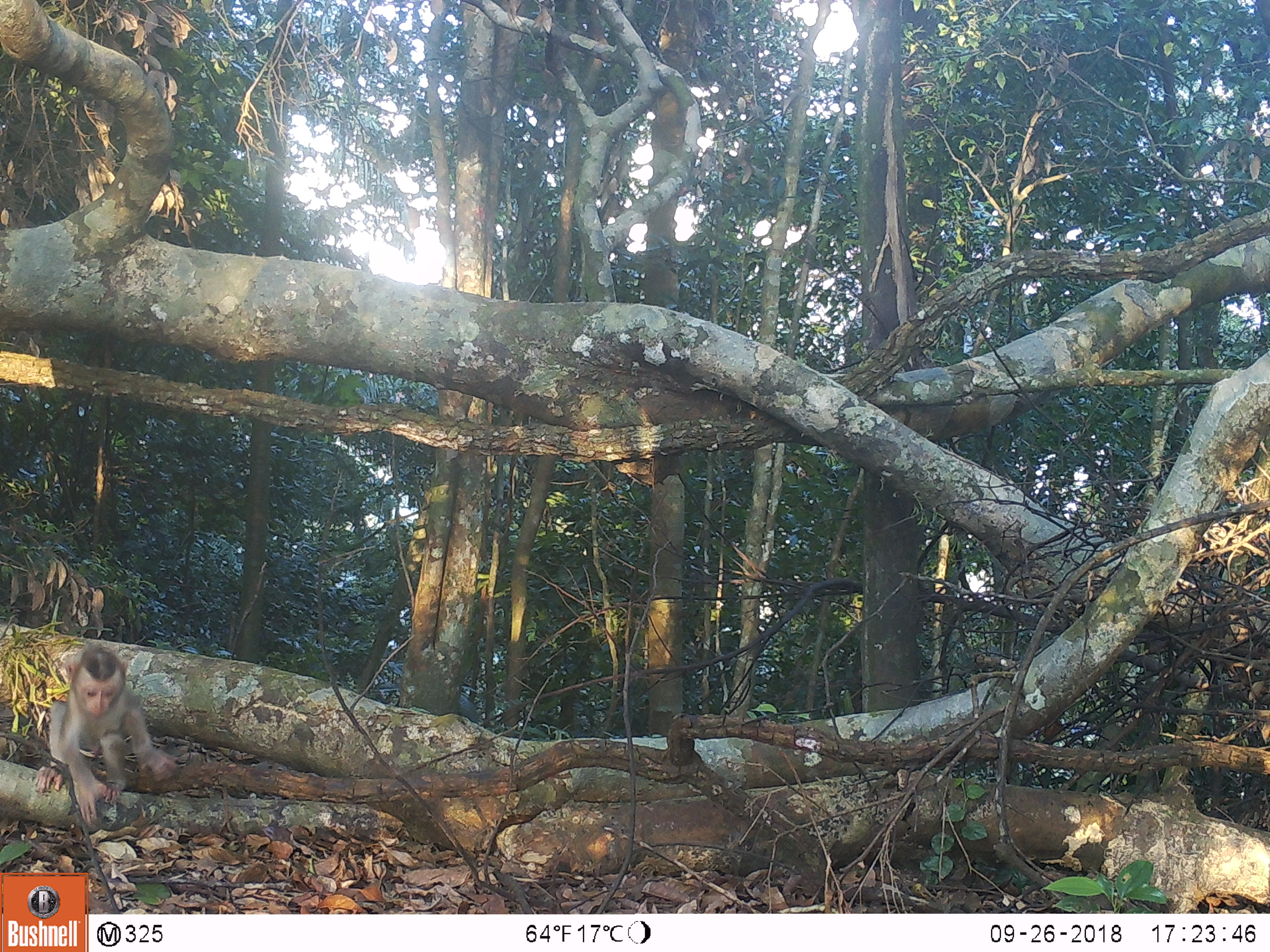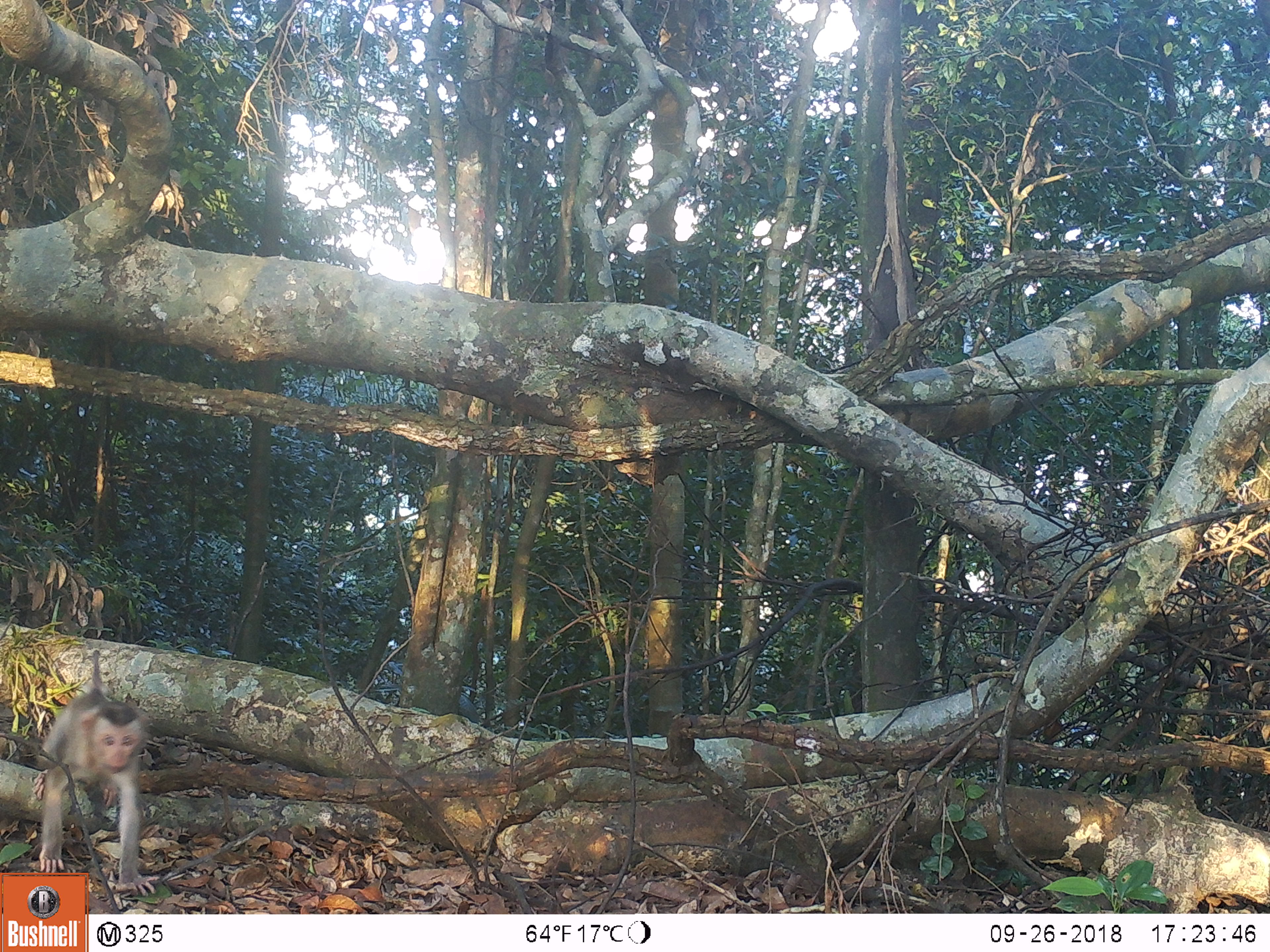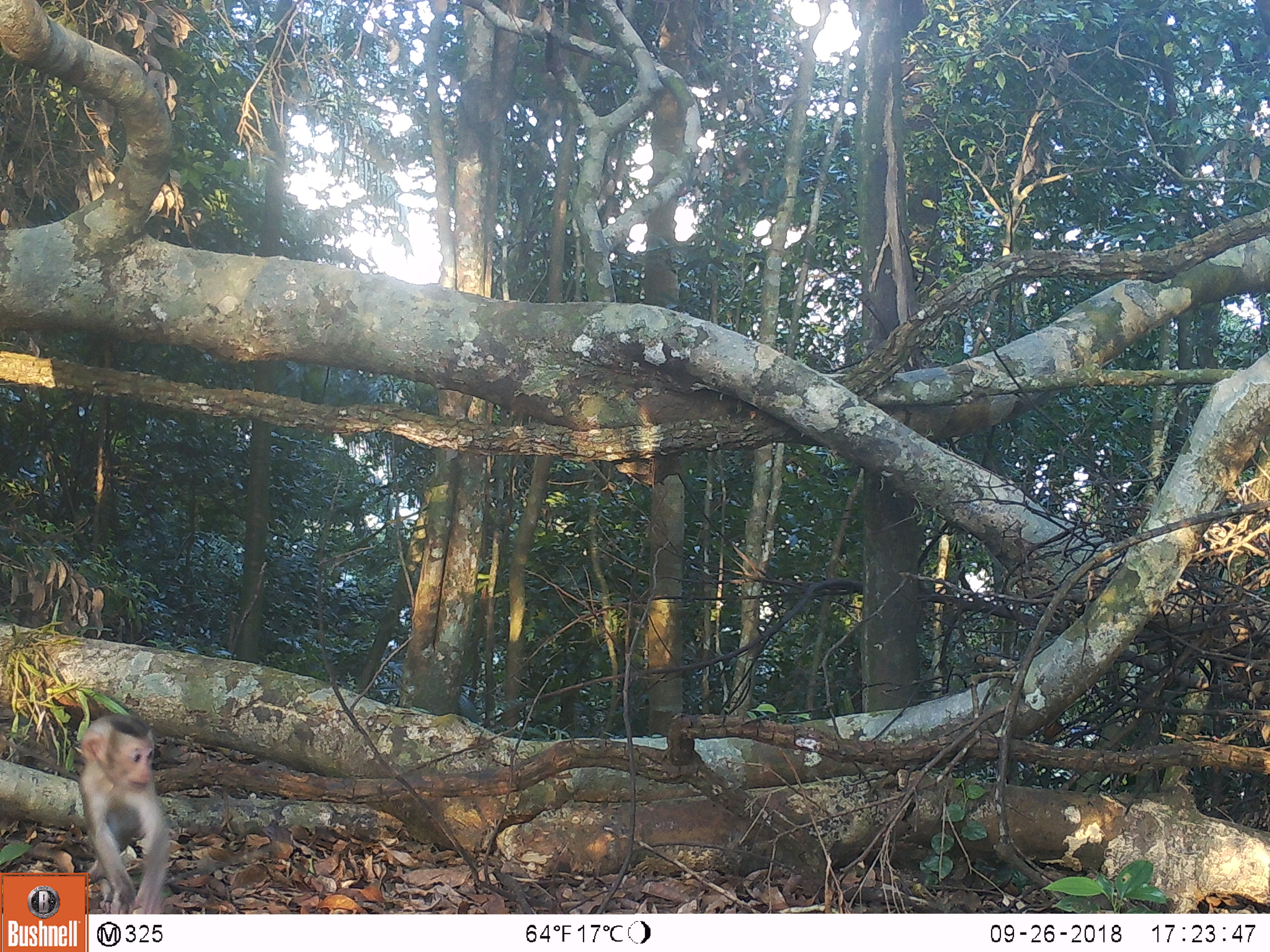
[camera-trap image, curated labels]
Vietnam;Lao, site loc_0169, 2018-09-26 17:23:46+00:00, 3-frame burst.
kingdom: Animalia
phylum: Chordata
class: Mammalia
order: Primates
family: Cercopithecidae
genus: Macaca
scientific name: Macaca nemestrina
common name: pig-tailed macaque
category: pig tailed macaque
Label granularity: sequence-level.